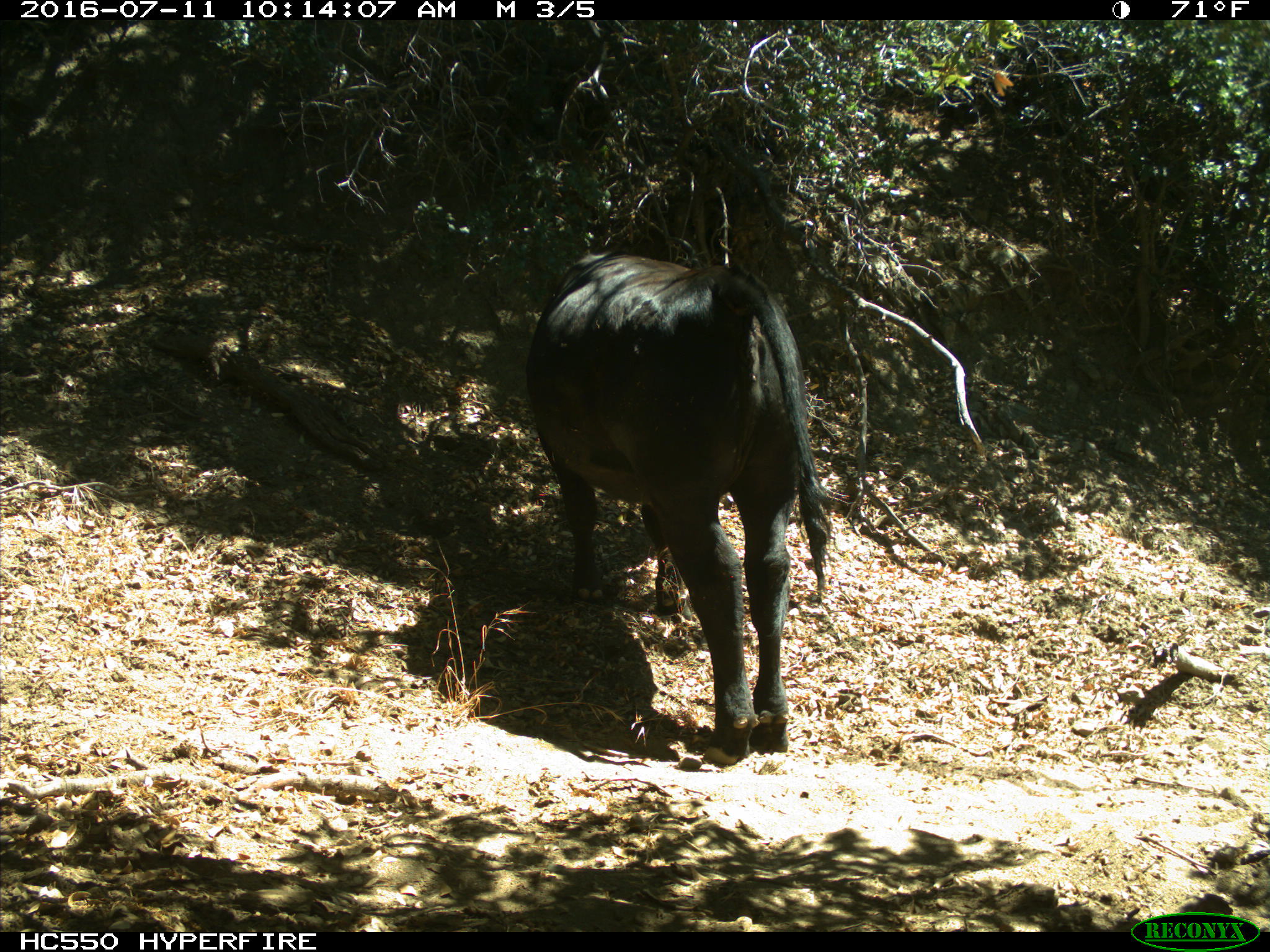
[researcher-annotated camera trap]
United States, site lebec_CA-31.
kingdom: Animalia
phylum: Chordata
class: Mammalia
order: Artiodactyla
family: Bovidae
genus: Bos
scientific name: Bos taurus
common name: domestic cow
Bos taurus (domestic cow).